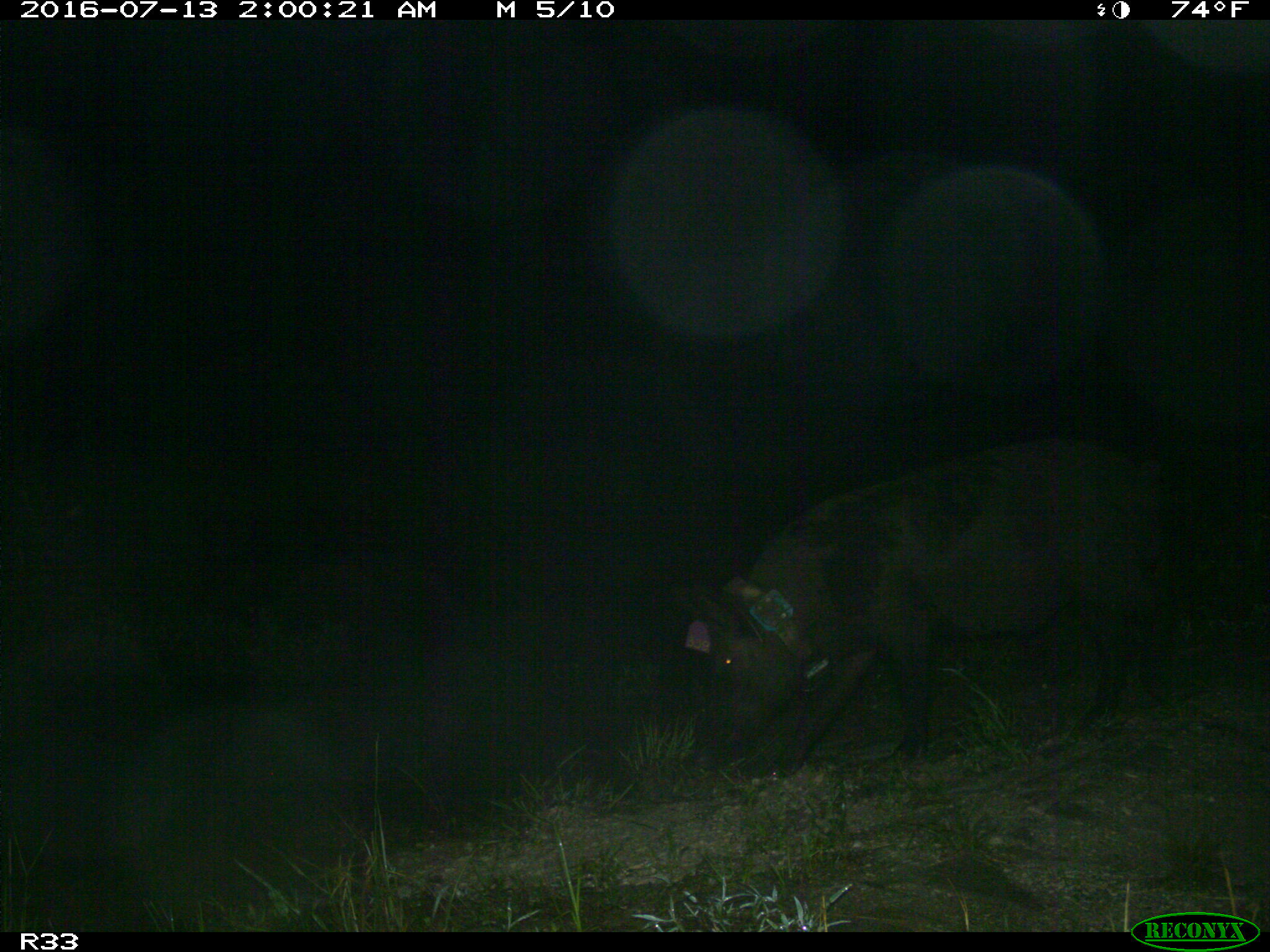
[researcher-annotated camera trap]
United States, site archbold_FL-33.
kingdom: Animalia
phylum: Chordata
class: Mammalia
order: Artiodactyla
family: Suidae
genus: Sus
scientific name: Sus scrofa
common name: wild boar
Sus scrofa (wild boar).